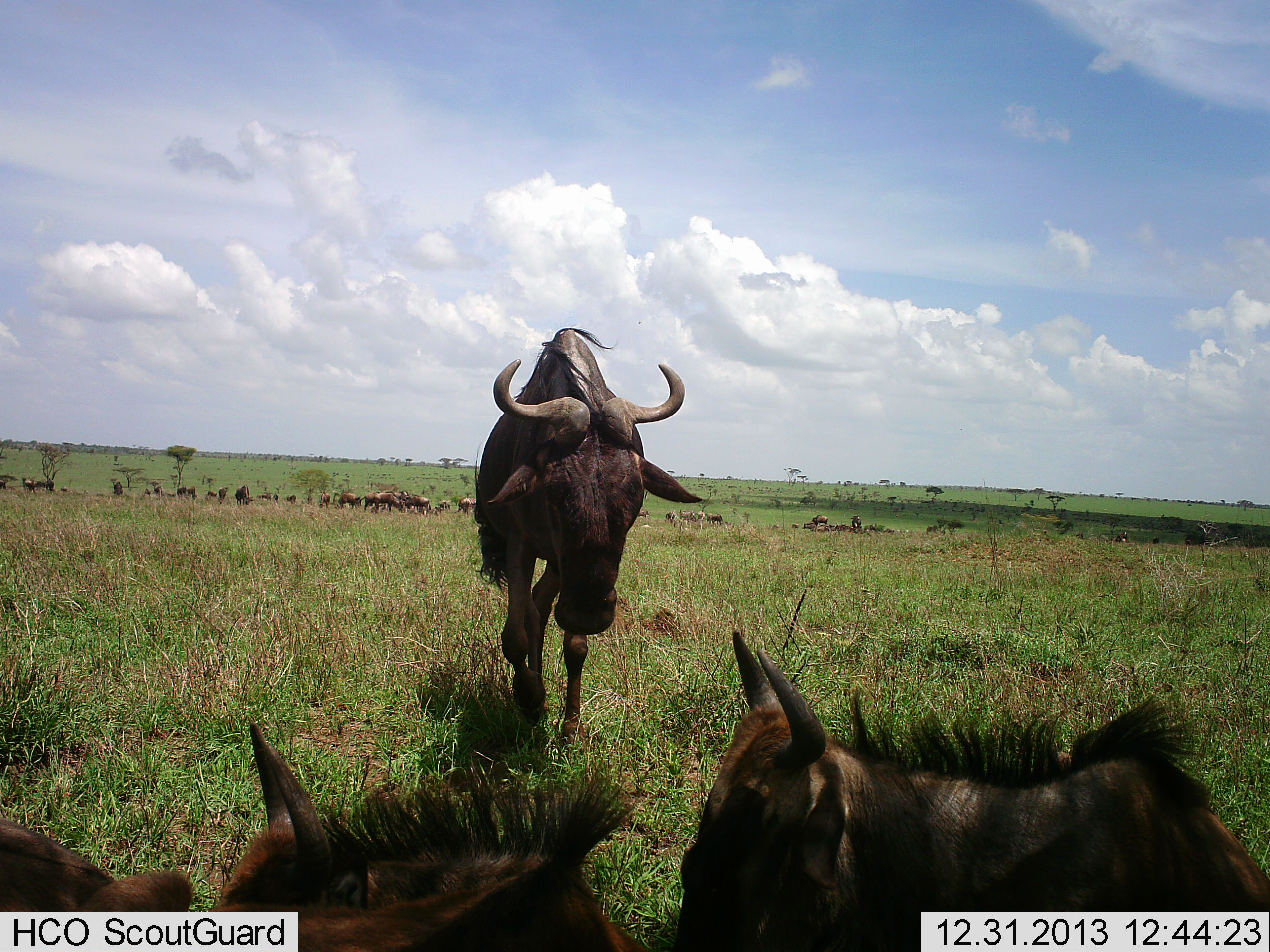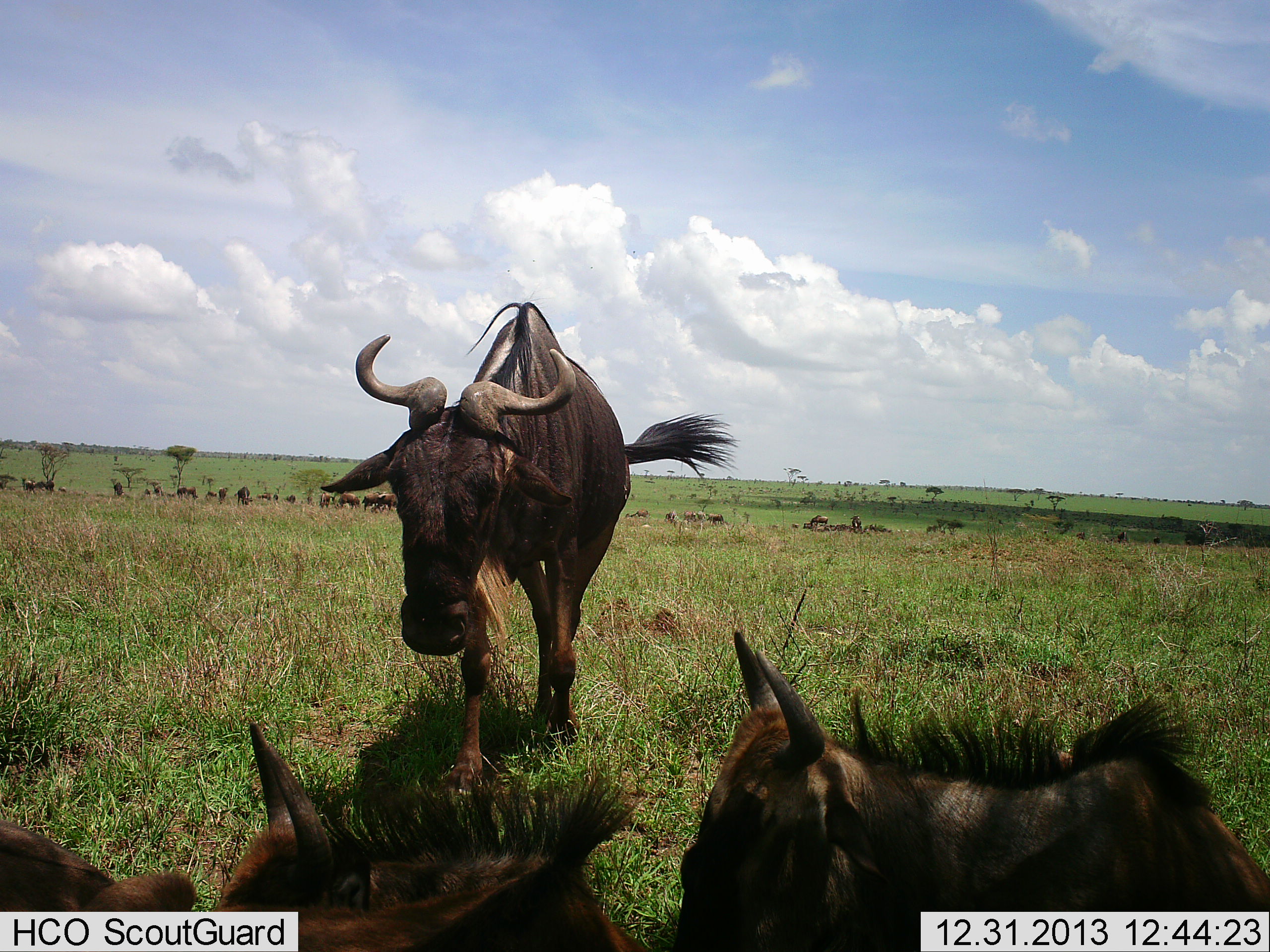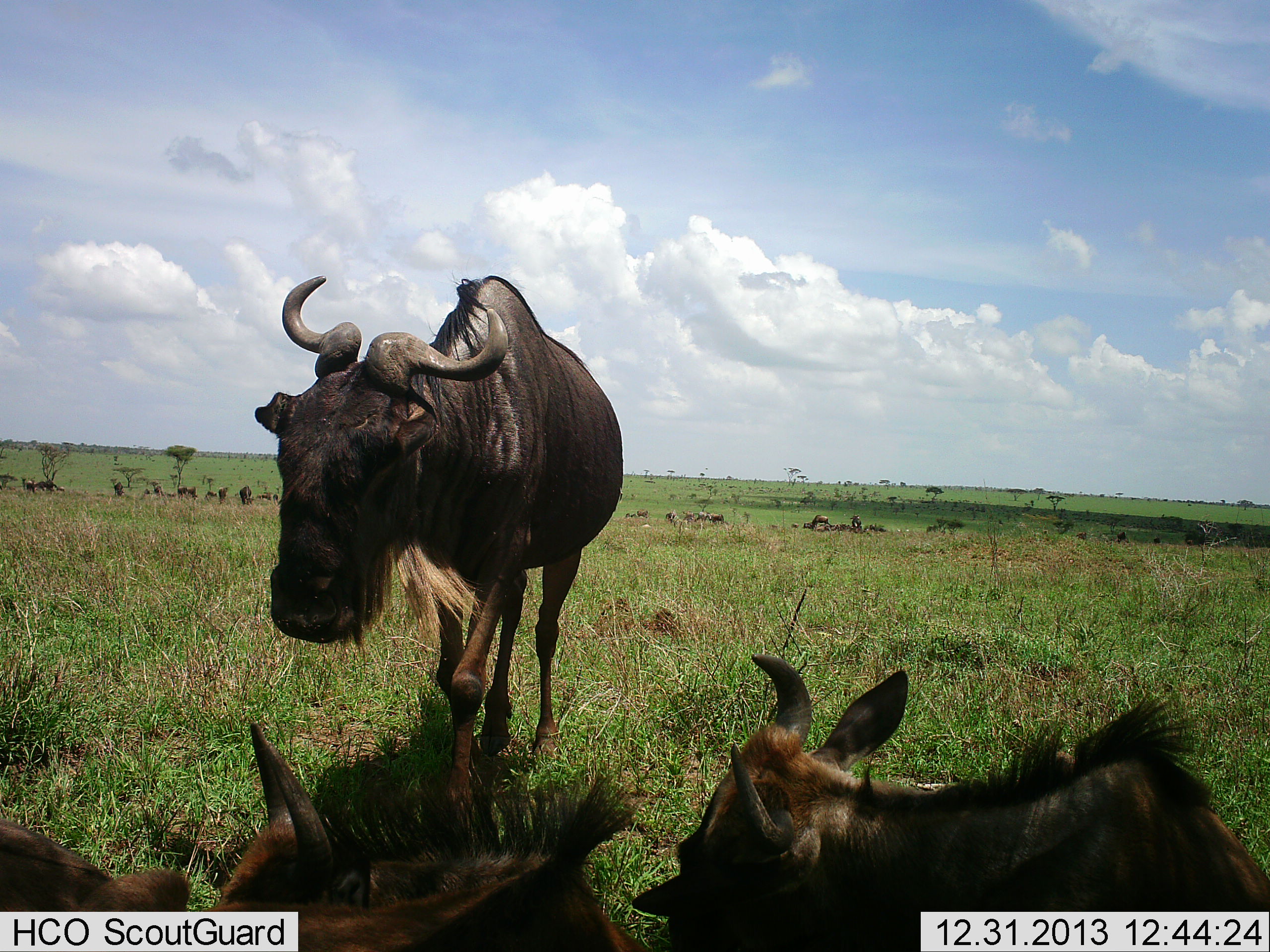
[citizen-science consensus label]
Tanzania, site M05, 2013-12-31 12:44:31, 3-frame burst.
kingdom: Animalia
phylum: Chordata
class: Mammalia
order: Artiodactyla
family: Bovidae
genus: Connochaetes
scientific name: Connochaetes taurinus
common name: blue wildebeest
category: wildebeest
Wildebeest (blue wildebeest) (Connochaetes taurinus), count 11-50. Behavior (volunteer vote fractions): standing 60%, resting 70%, moving 60%, interacting 20%. Young present (vote fraction): 10%. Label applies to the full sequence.